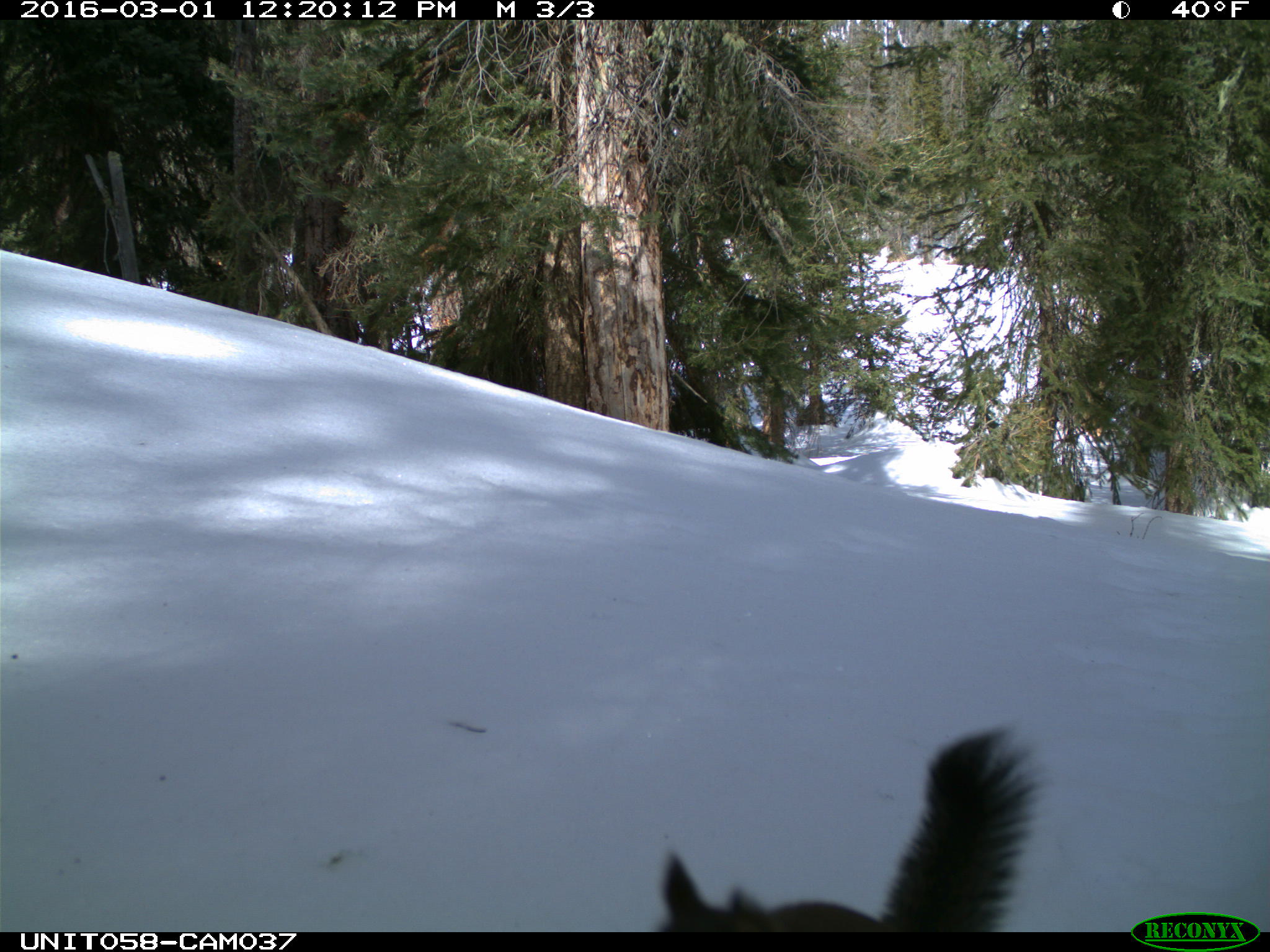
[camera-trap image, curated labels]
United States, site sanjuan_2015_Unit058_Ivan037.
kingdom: Animalia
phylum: Chordata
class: Mammalia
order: Rodentia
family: Sciuridae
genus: Tamiasciurus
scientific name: Tamiasciurus hudsonicus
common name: american red squirrel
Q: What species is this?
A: Tamiasciurus hudsonicus (american red squirrel).